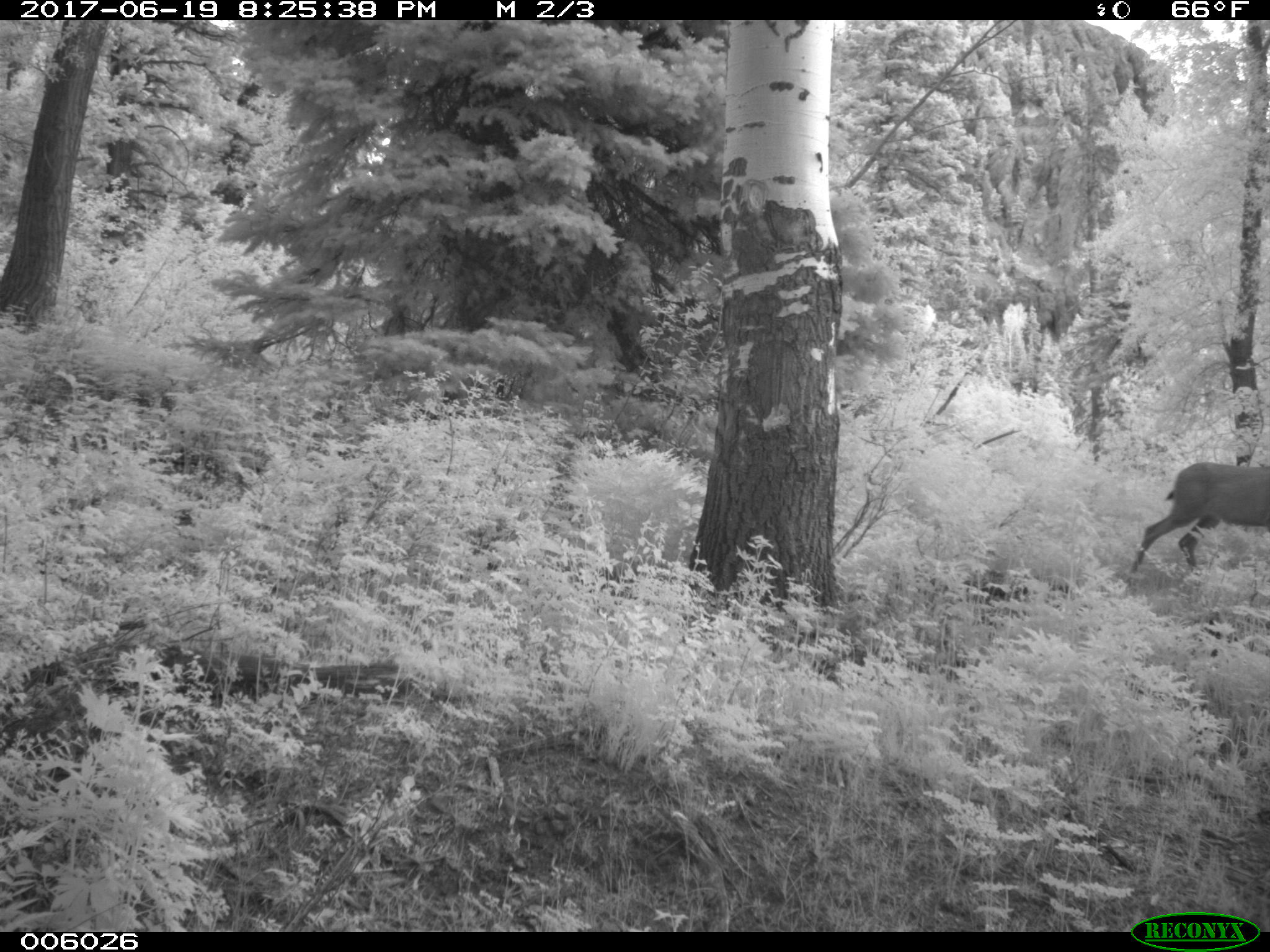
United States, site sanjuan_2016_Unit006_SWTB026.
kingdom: Animalia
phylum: Chordata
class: Mammalia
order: Artiodactyla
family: Cervidae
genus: Odocoileus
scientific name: Odocoileus hemionus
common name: mule deer